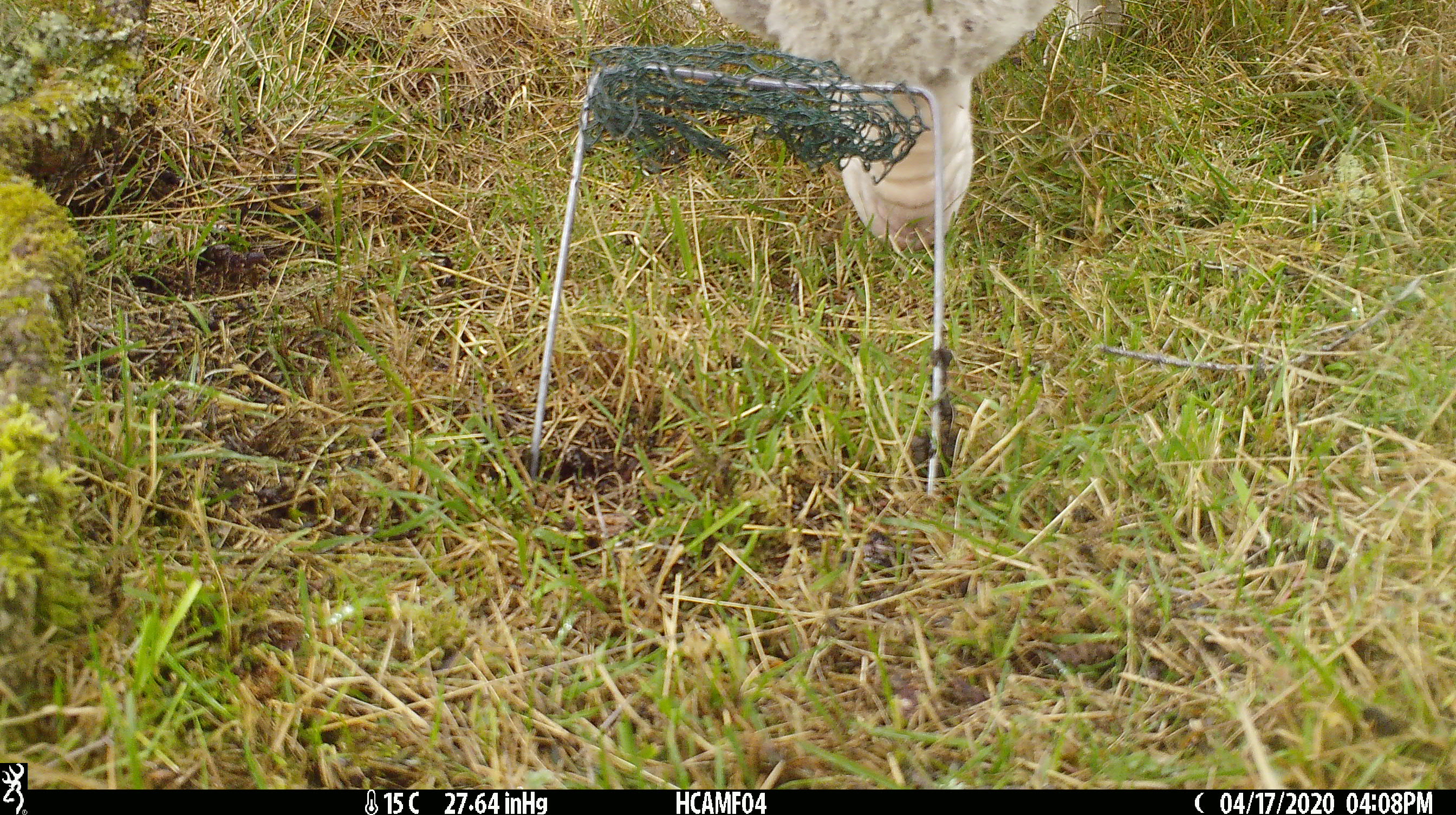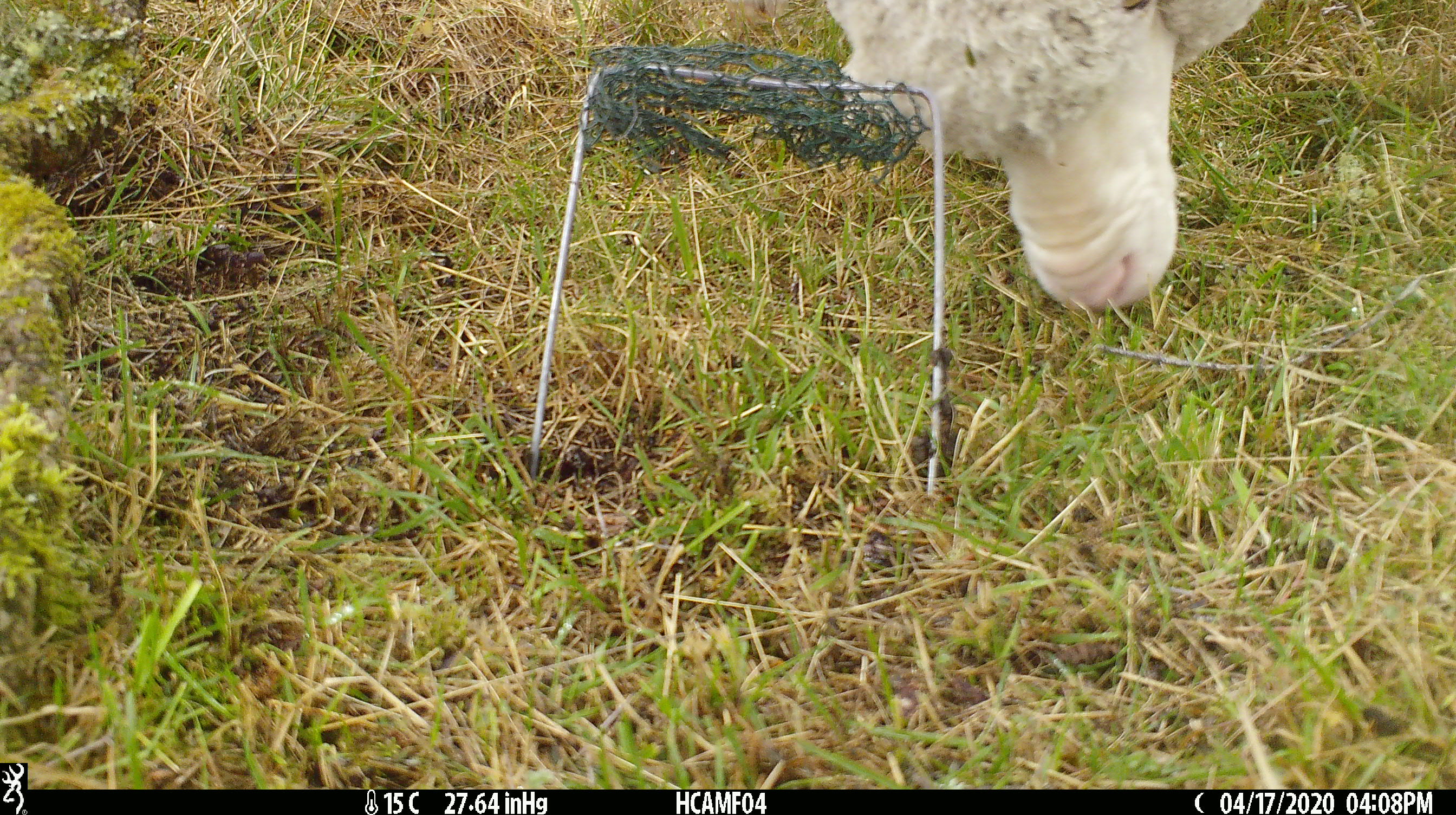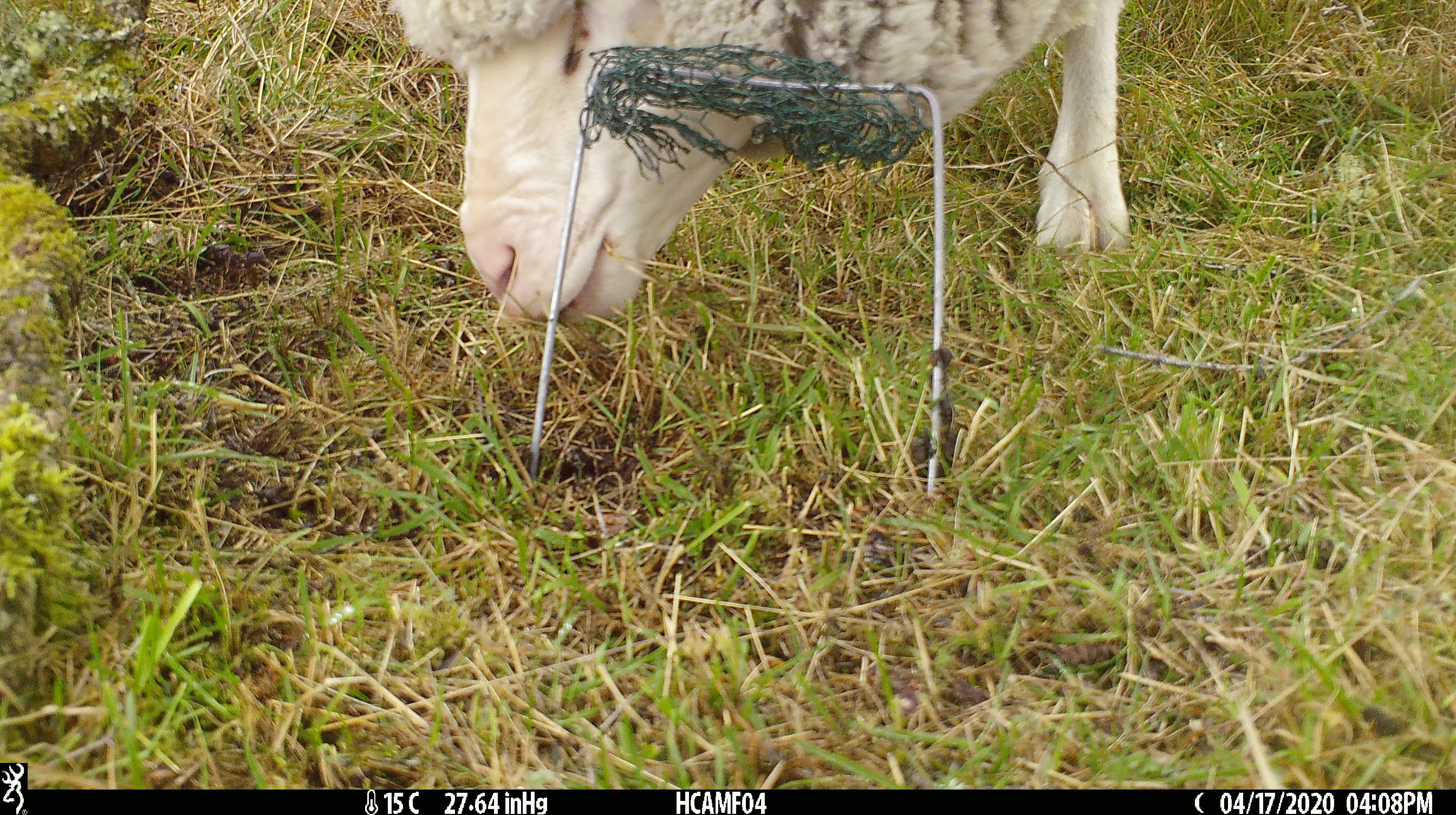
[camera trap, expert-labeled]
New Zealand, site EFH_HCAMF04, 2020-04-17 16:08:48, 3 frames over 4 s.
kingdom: Animalia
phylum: Chordata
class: Mammalia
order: Artiodactyla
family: Bovidae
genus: Ovis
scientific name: Ovis aries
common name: domestic sheep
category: sheep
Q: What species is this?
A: Sheep (domestic sheep) (Ovis aries).